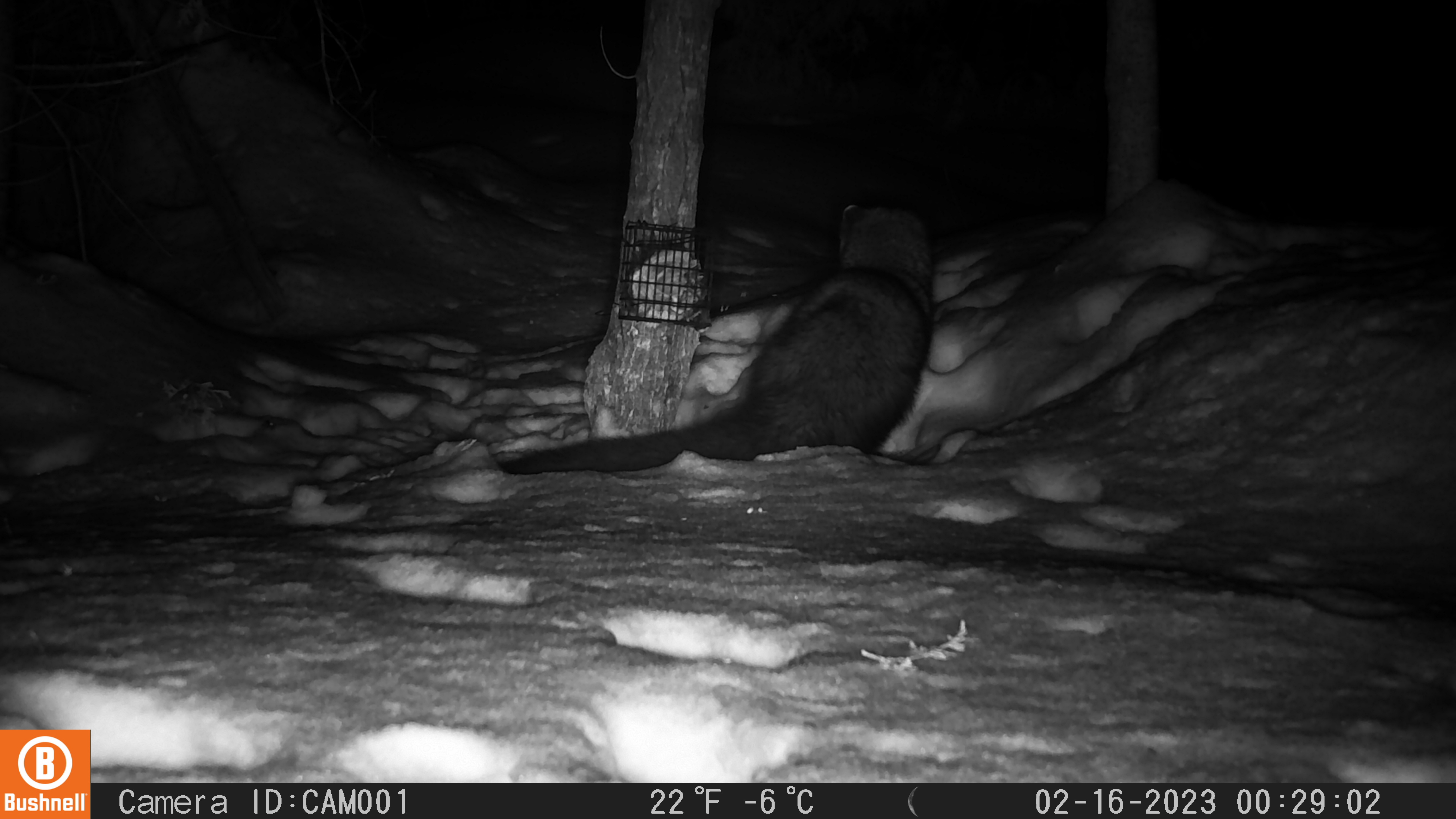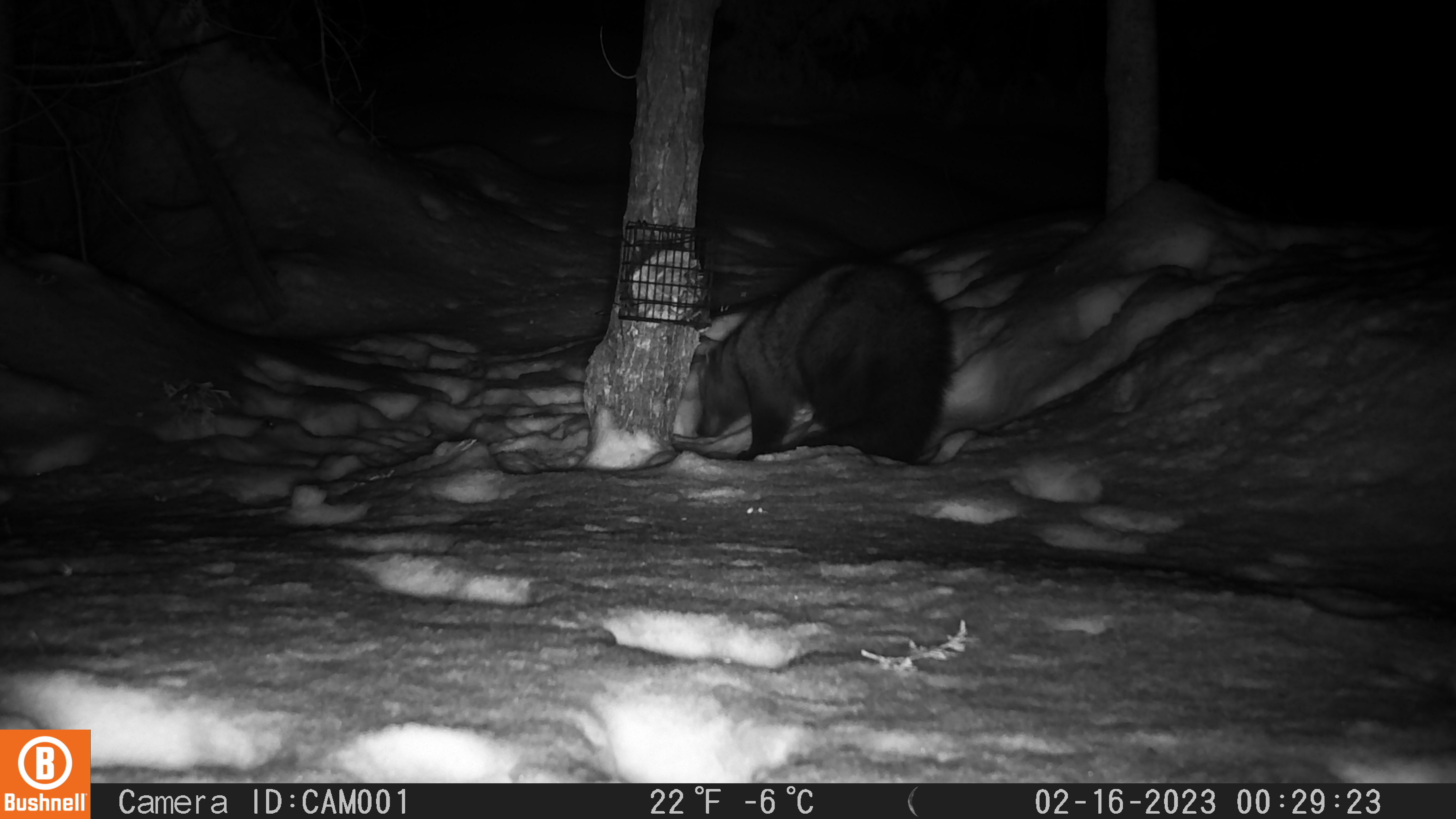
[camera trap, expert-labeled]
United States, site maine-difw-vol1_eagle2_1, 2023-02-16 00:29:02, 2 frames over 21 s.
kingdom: Animalia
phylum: Chordata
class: Mammalia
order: Carnivora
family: Mustelidae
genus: Pekania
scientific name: Pekania pennanti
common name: fisher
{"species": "fisher (Pekania pennanti)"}